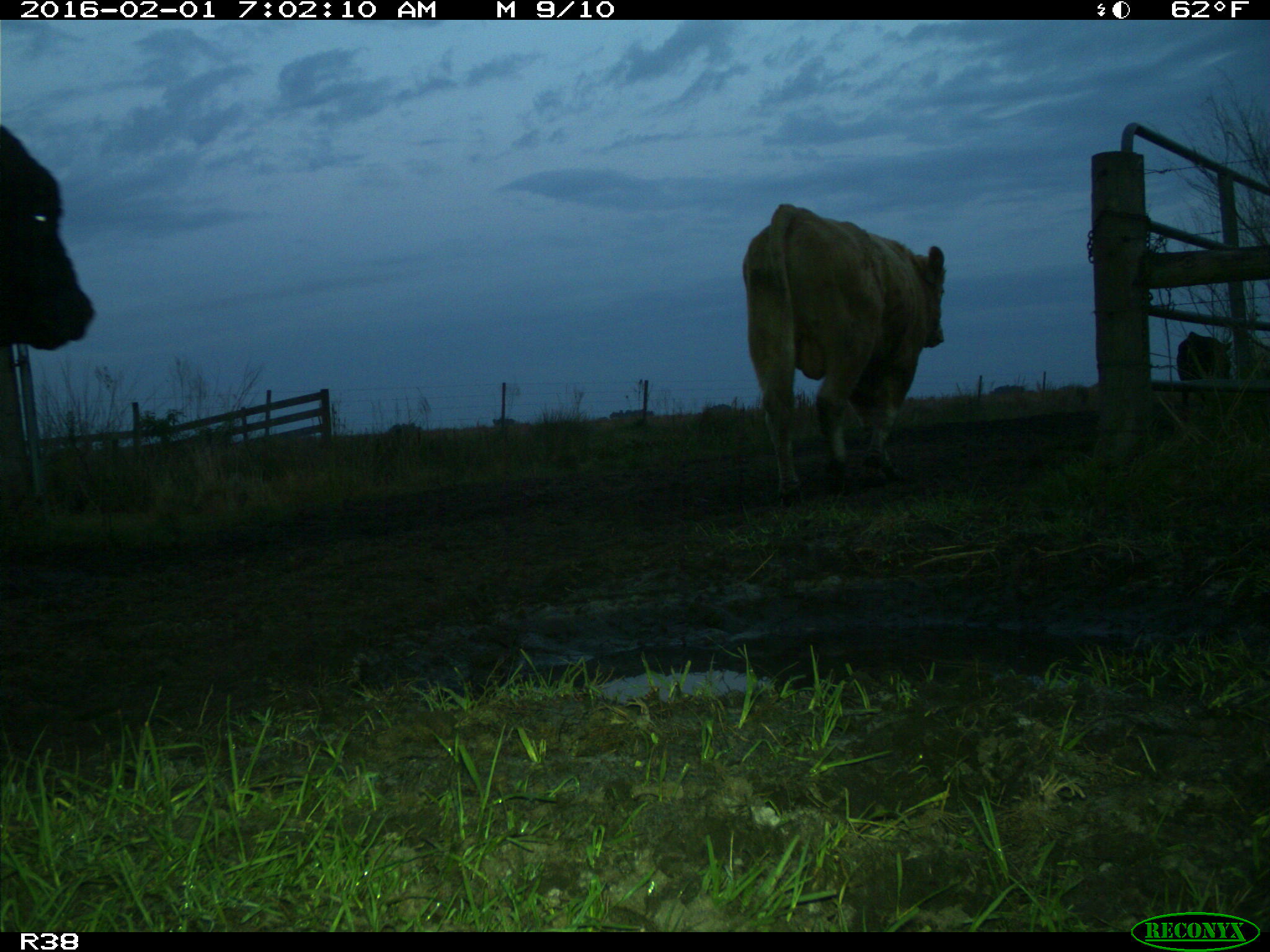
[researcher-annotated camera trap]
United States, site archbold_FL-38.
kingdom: Animalia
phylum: Chordata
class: Mammalia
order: Artiodactyla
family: Bovidae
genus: Bos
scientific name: Bos taurus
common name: domestic cow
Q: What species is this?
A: Bos taurus (domestic cow).